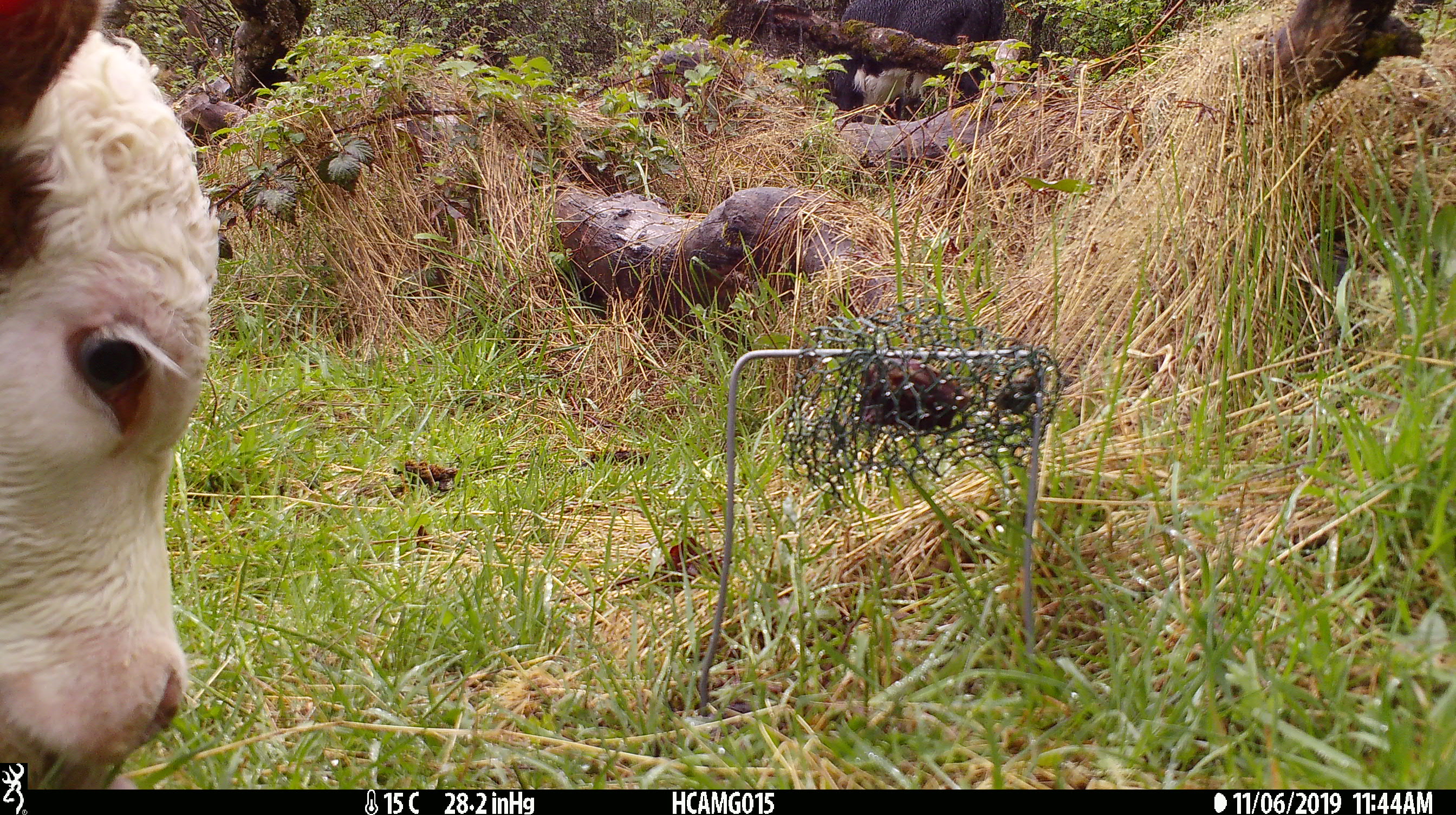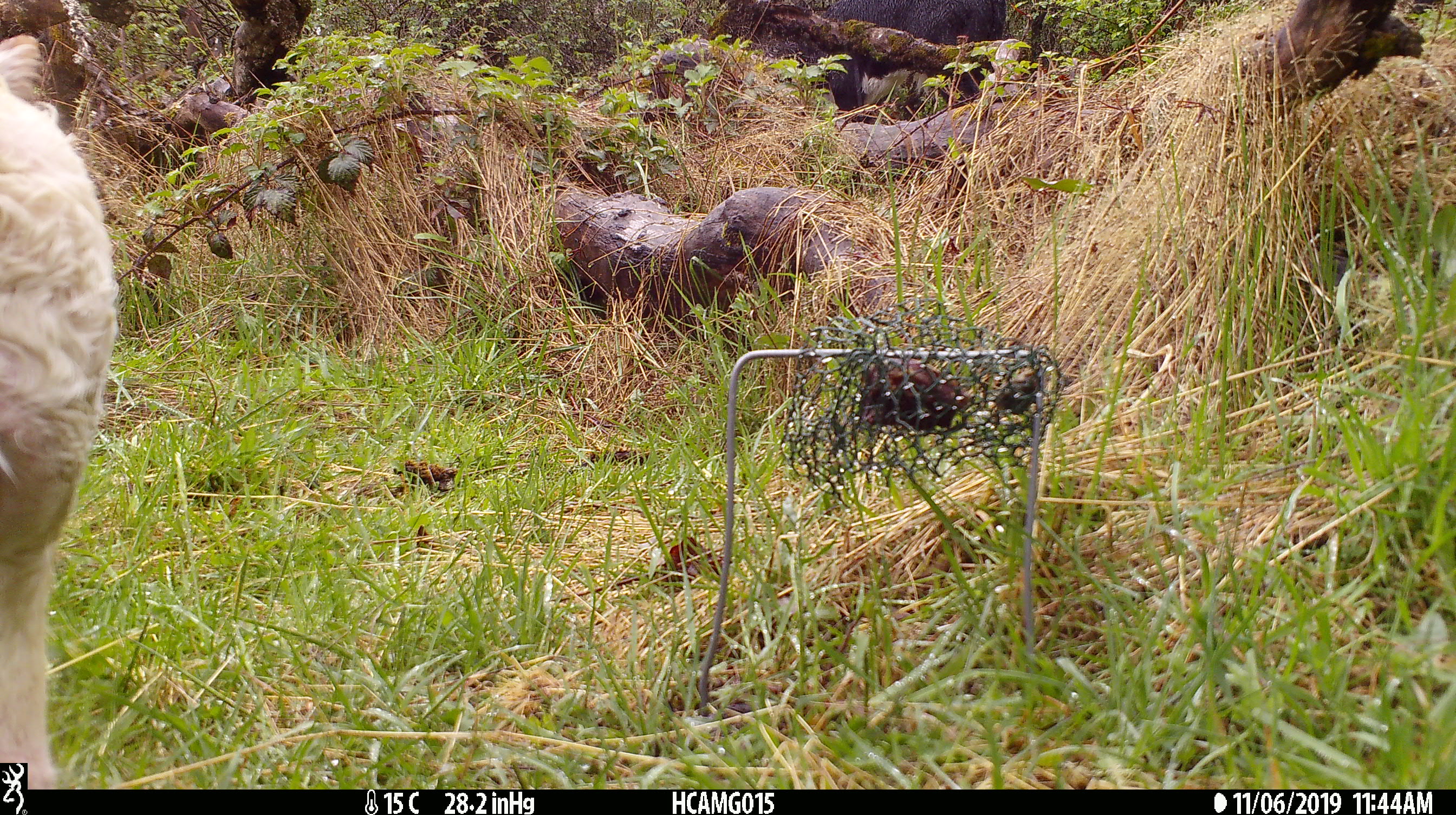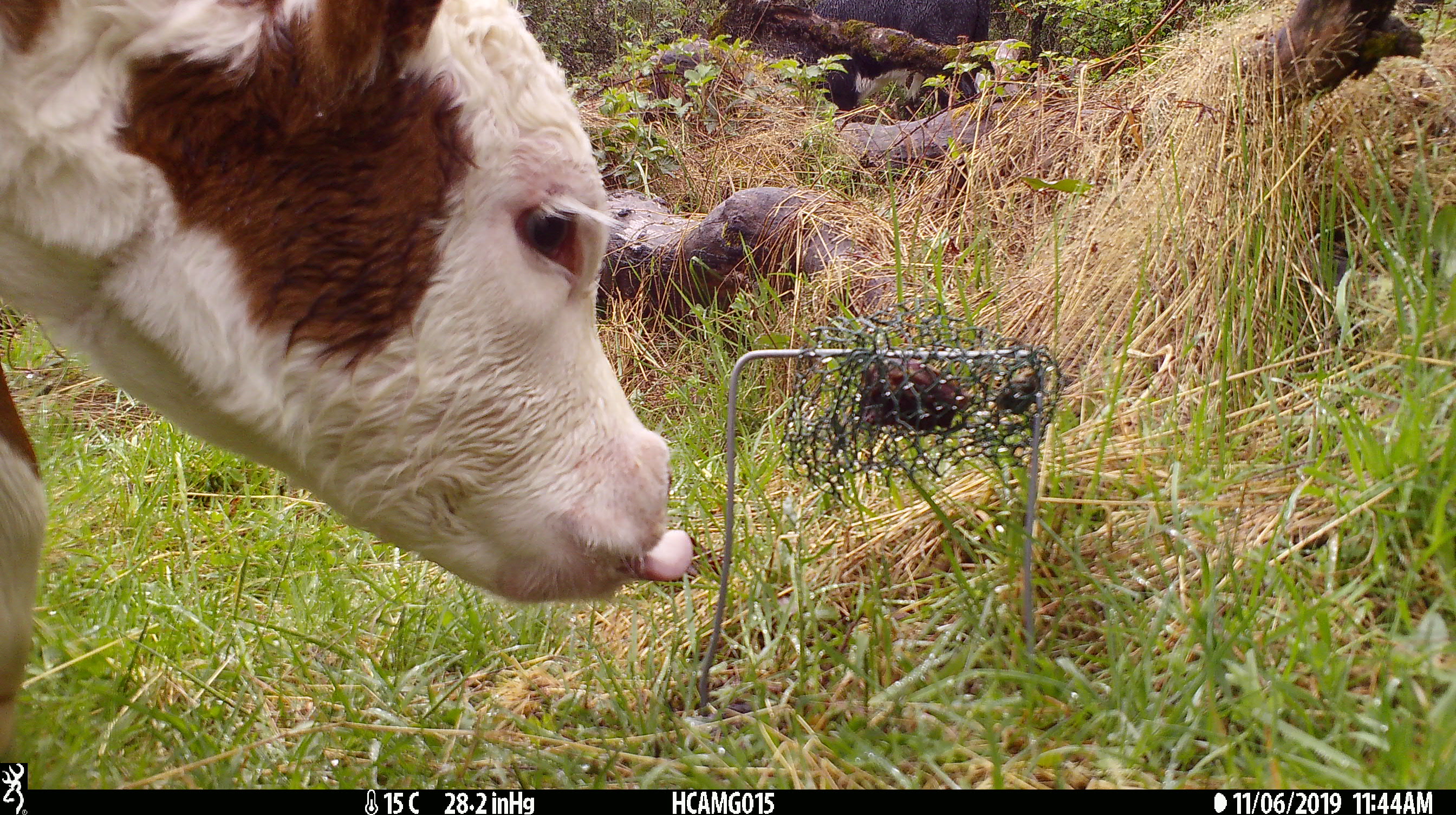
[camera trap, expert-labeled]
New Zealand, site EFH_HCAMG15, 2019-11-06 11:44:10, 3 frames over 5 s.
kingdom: Animalia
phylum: Chordata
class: Mammalia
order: Artiodactyla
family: Bovidae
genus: Bos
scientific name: Bos taurus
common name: domestic cow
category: cow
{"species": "cow (domestic cow) (Bos taurus)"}